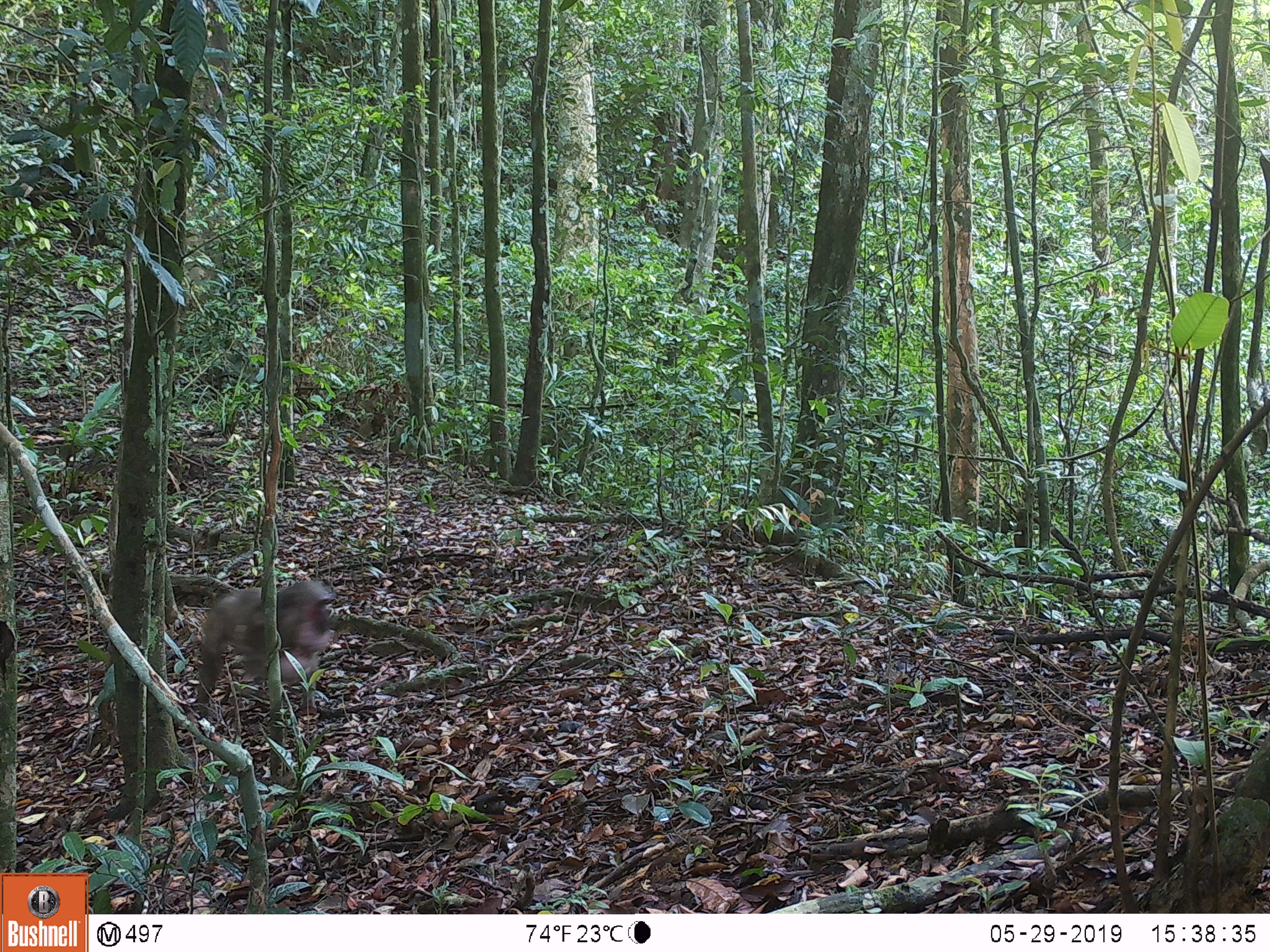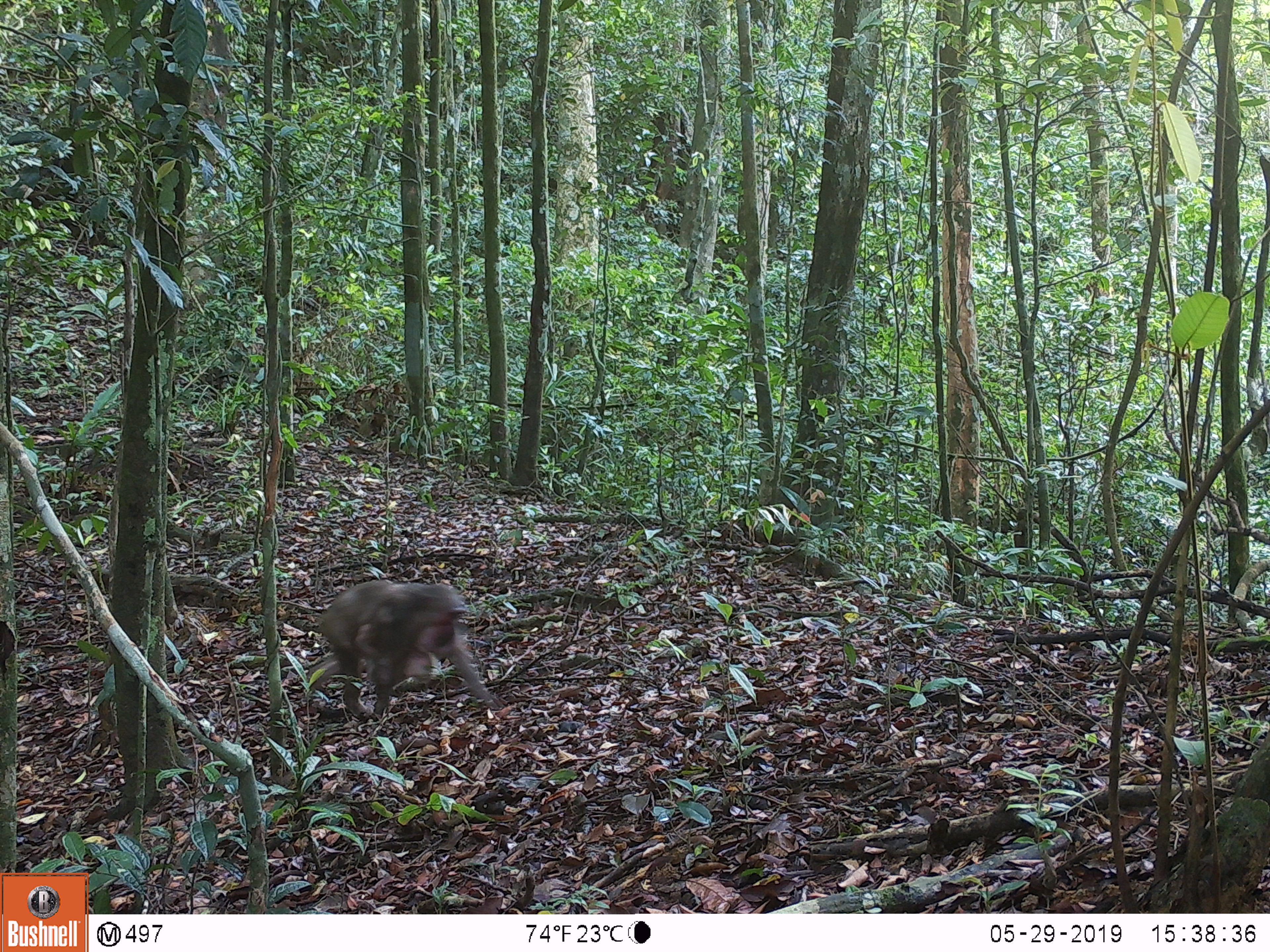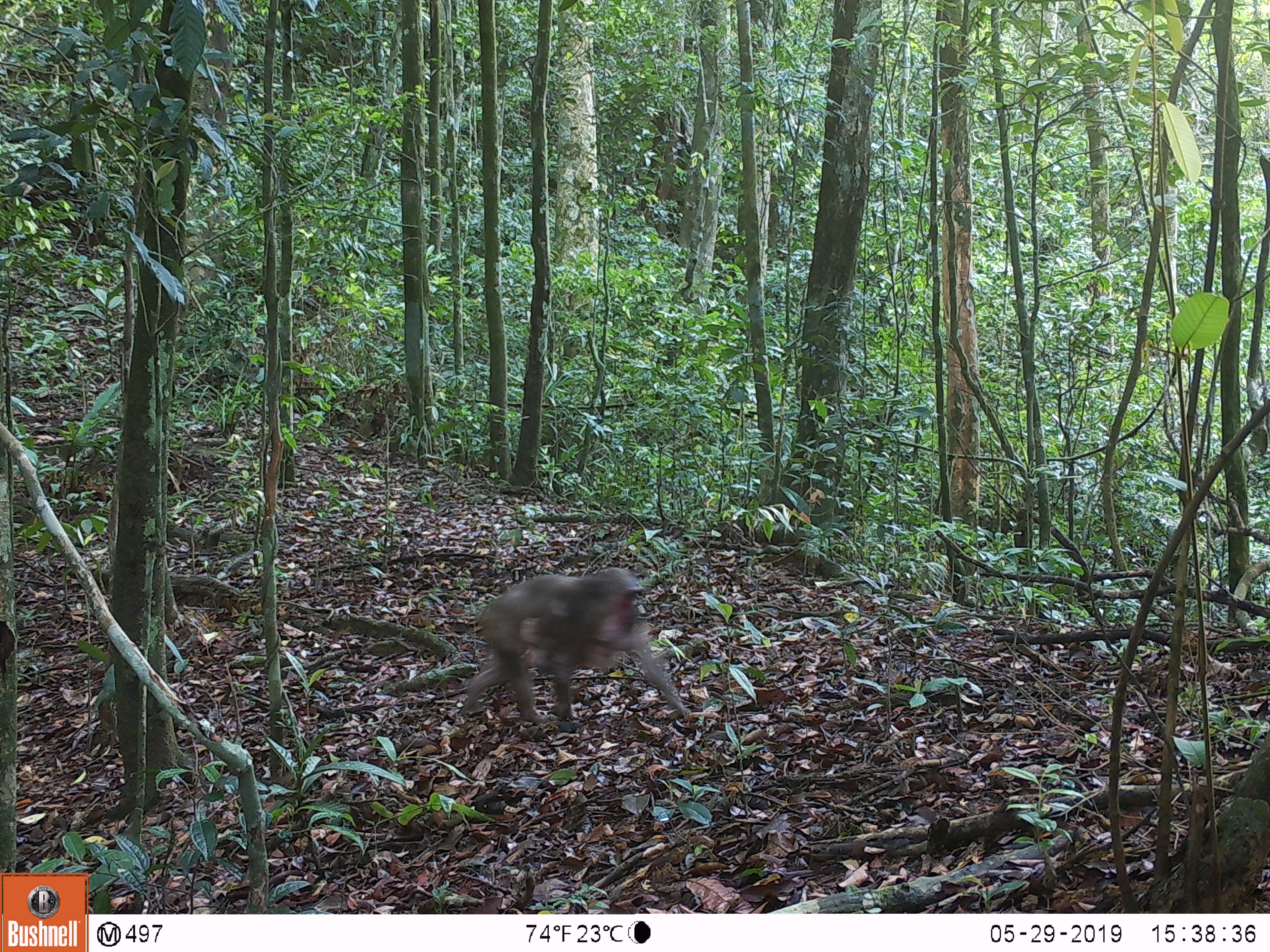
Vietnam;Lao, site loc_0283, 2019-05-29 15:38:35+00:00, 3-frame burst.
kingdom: Animalia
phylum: Chordata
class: Mammalia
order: Primates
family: Cercopithecidae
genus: Macaca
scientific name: Macaca arctoides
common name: stump-tailed macaque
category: stump tailed macaque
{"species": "stump tailed macaque (stump-tailed macaque) (Macaca arctoides)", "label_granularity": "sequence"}